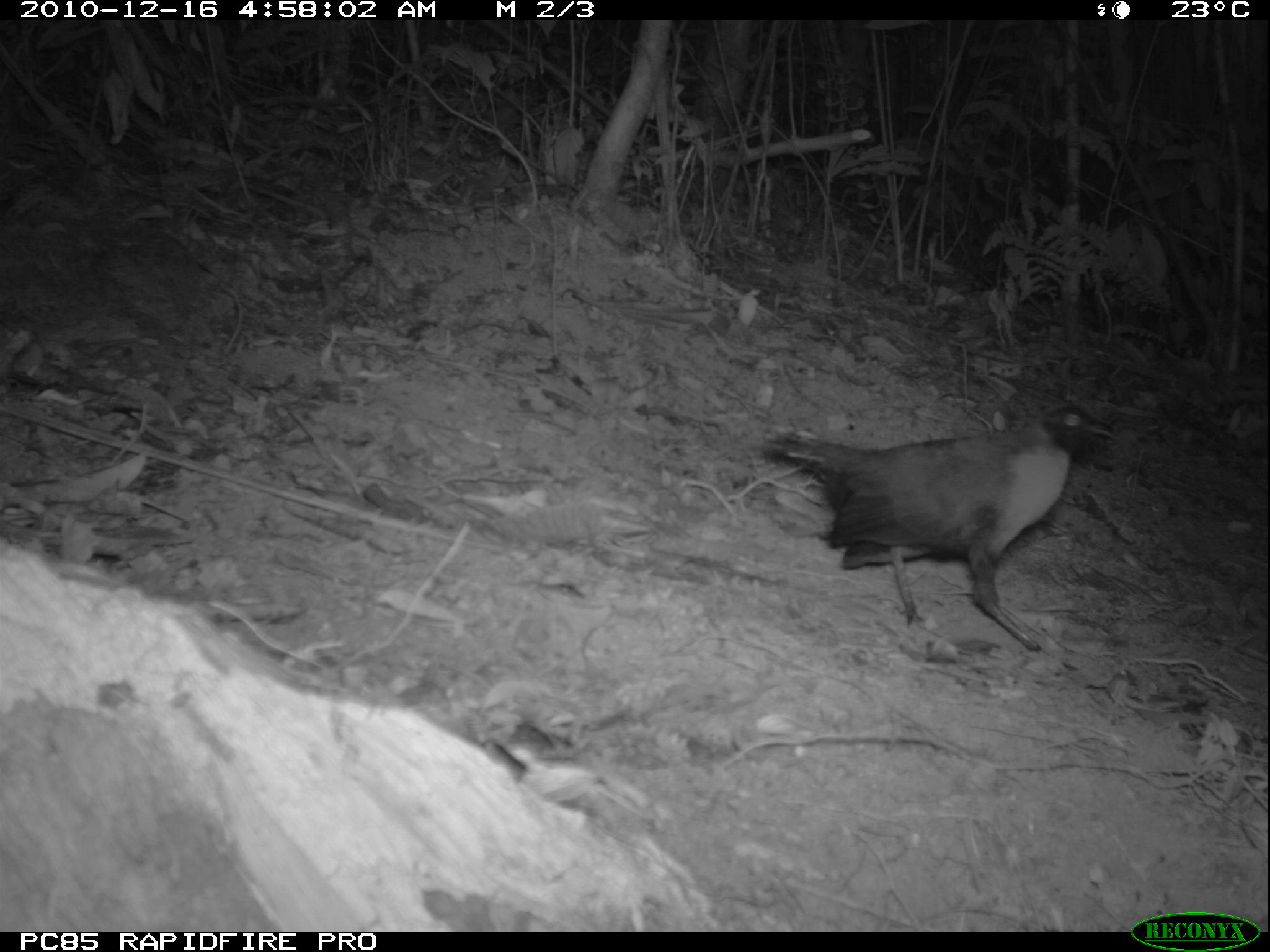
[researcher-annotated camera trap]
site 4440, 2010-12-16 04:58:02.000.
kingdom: Animalia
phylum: Chordata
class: Aves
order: Passeriformes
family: Cisticolidae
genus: Cisticola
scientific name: Cisticola cherina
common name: madagascar cisticola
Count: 1.